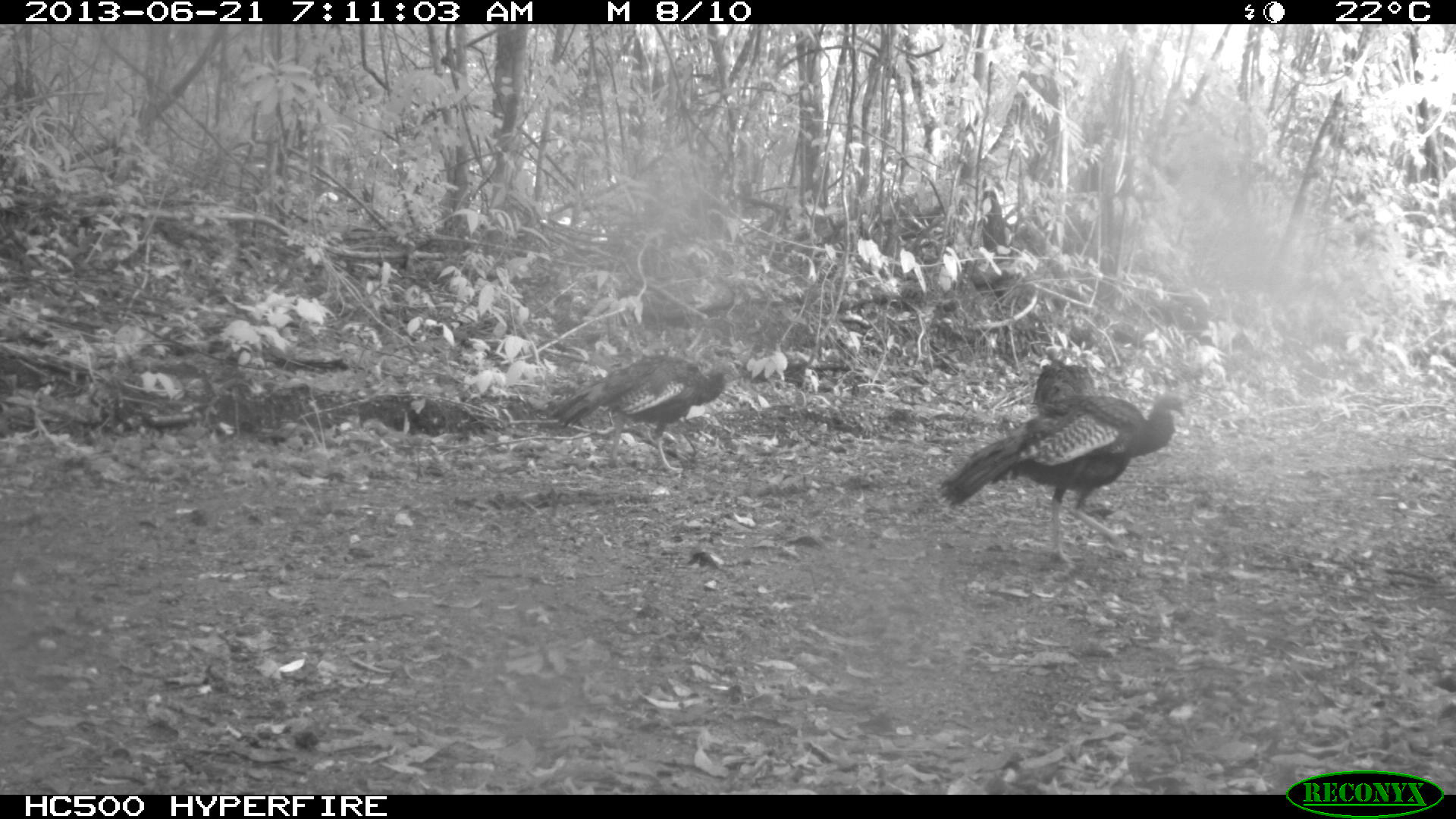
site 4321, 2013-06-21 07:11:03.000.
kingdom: Animalia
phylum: Chordata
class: Aves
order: Galliformes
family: Phasianidae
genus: Meleagris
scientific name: Meleagris ocellata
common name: ocellated turkey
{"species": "Meleagris ocellata (ocellated turkey)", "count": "3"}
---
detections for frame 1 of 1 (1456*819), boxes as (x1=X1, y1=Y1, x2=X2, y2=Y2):
meleagris ocellata: (x1=936, y1=391, x2=1187, y2=562); (x1=546, y1=352, x2=740, y2=475); (x1=1032, y1=347, x2=1097, y2=414)